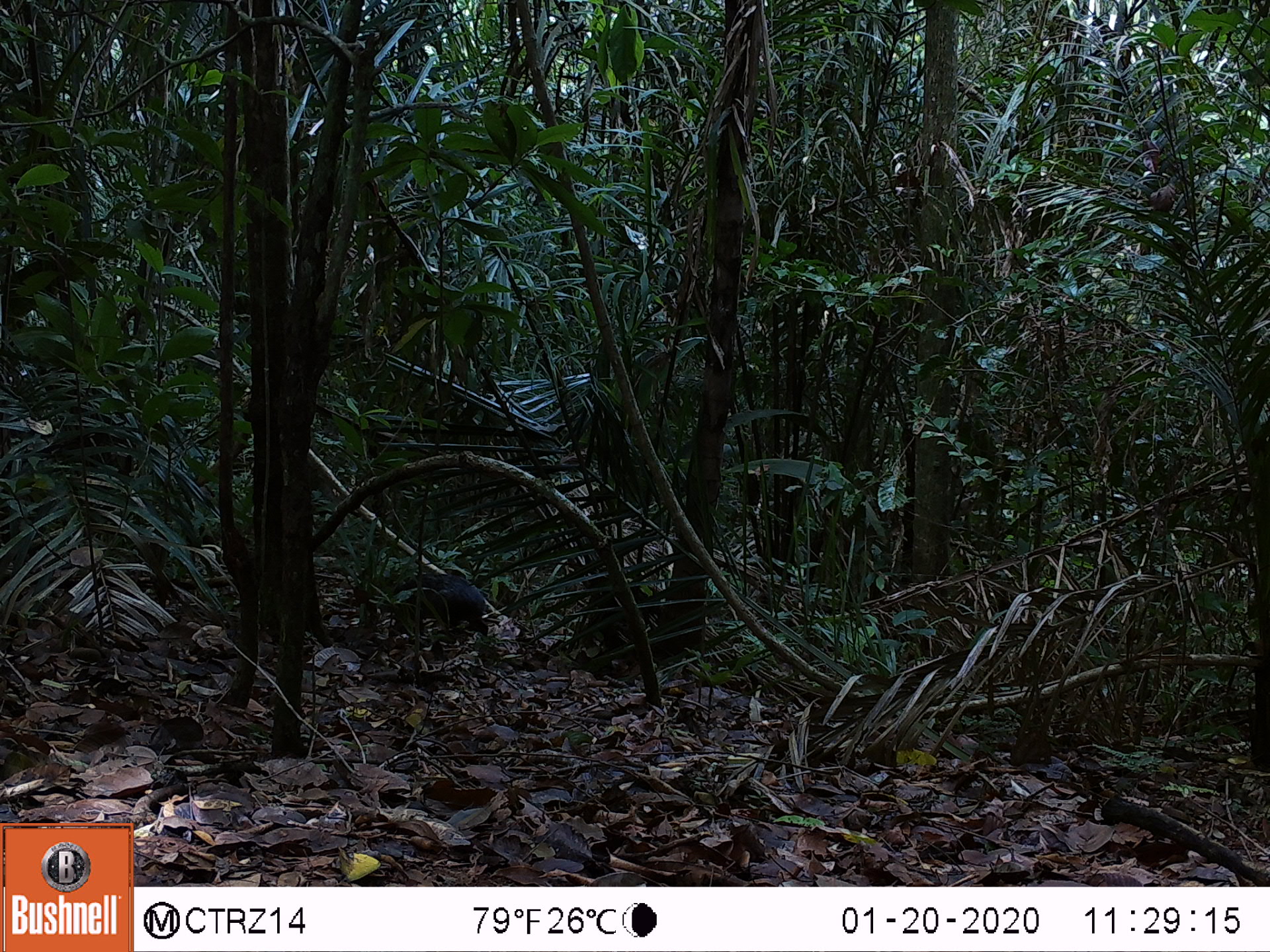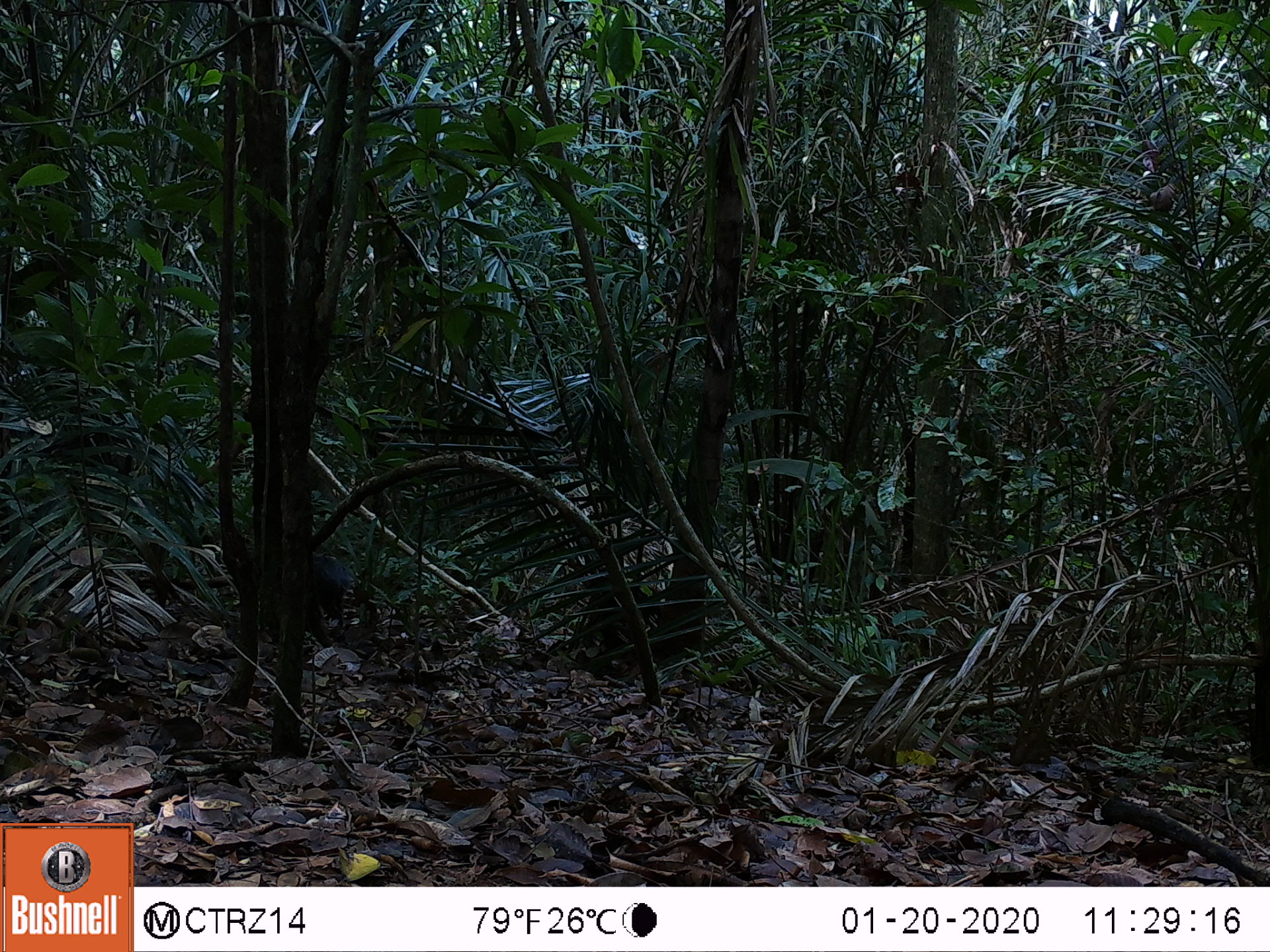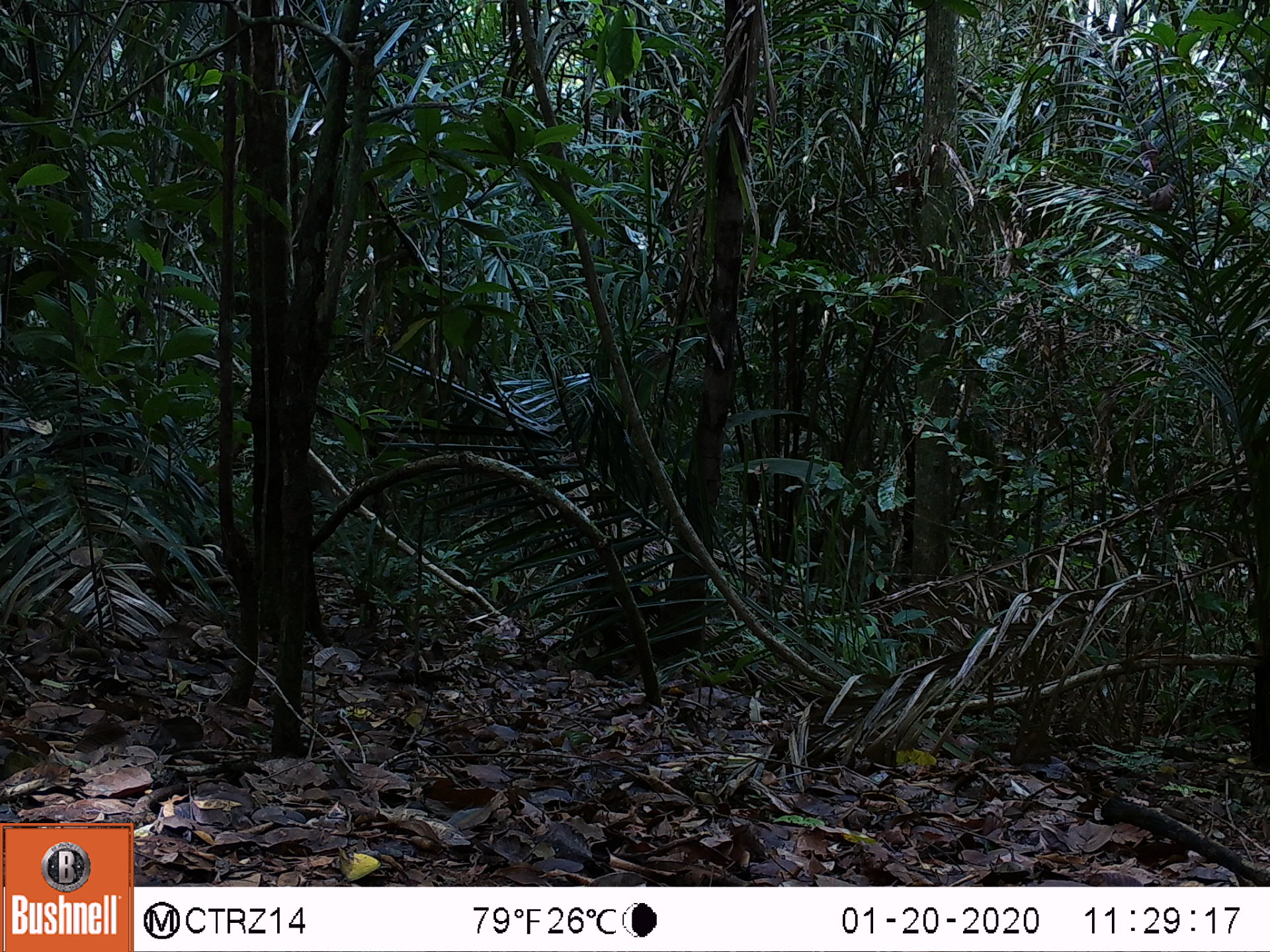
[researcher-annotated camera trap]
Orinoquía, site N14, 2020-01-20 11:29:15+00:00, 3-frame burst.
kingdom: Animalia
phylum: Chordata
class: Mammalia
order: Rodentia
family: Dasyproctidae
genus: Dasyprocta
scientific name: Dasyprocta fuliginosa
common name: black agouti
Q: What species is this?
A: Black agouti (Dasyprocta fuliginosa).